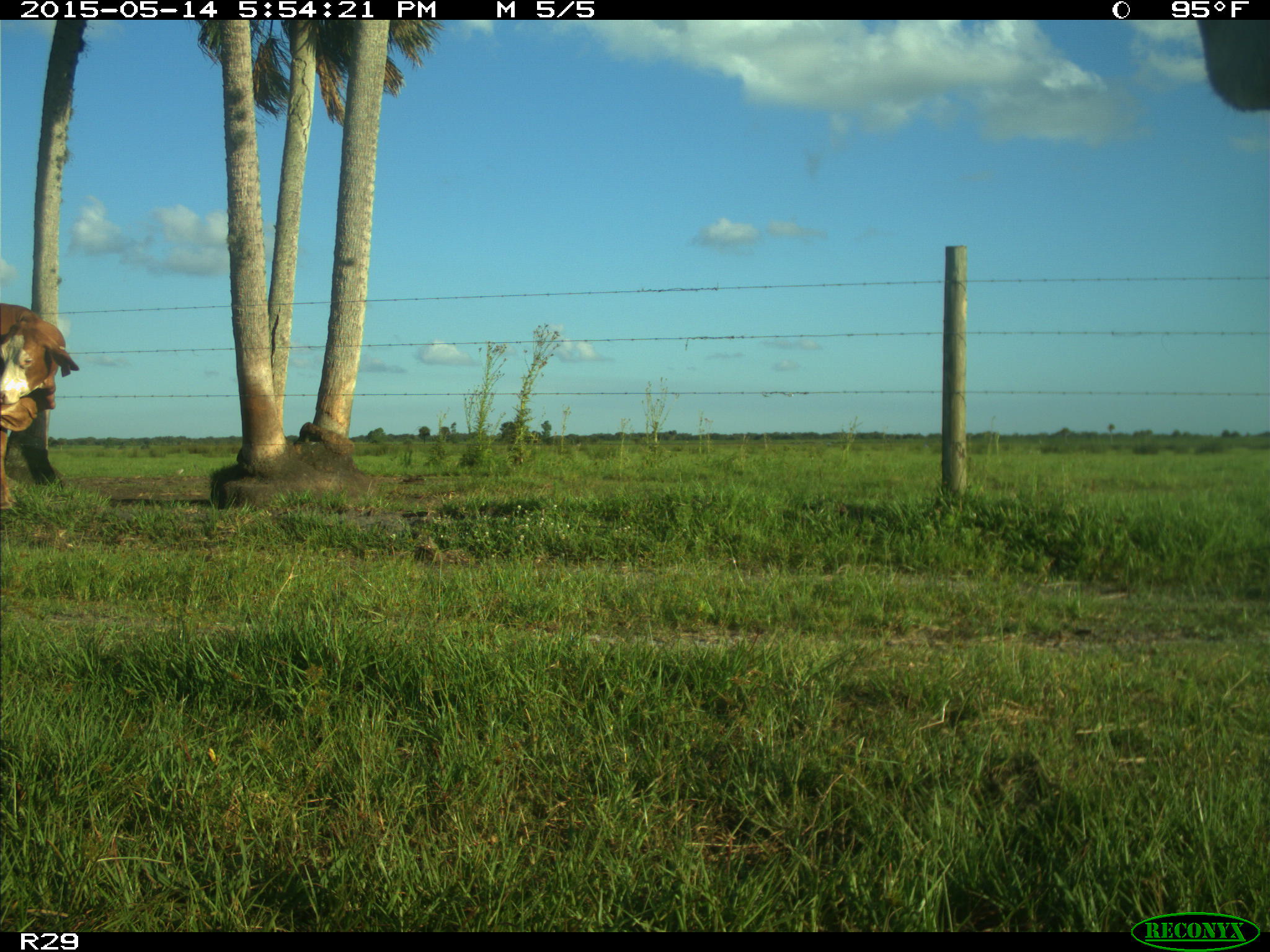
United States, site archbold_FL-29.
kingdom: Animalia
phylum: Chordata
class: Mammalia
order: Artiodactyla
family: Bovidae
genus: Bos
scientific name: Bos taurus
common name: domestic cow